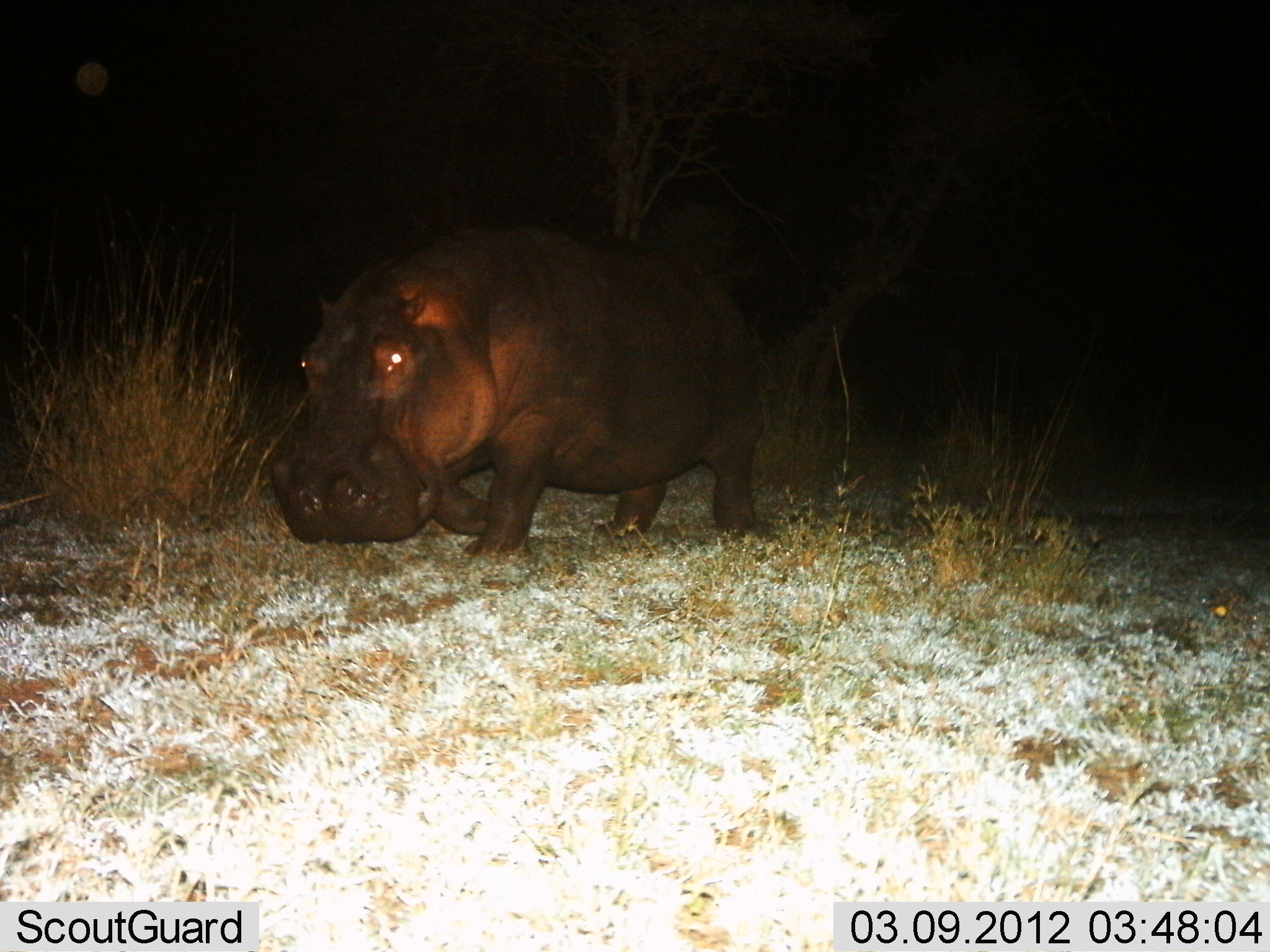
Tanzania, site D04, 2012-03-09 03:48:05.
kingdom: Animalia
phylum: Chordata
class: Mammalia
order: Artiodactyla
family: Hippopotamidae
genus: Hippopotamus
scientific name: Hippopotamus amphibius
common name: hippopotamus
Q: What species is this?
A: Hippopotamus (Hippopotamus amphibius).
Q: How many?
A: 1.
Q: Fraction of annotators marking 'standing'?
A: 14%.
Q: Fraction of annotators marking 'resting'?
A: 0%.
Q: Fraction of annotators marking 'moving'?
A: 86%.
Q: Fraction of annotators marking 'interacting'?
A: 0%.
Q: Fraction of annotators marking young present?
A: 0%.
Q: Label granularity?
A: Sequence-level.